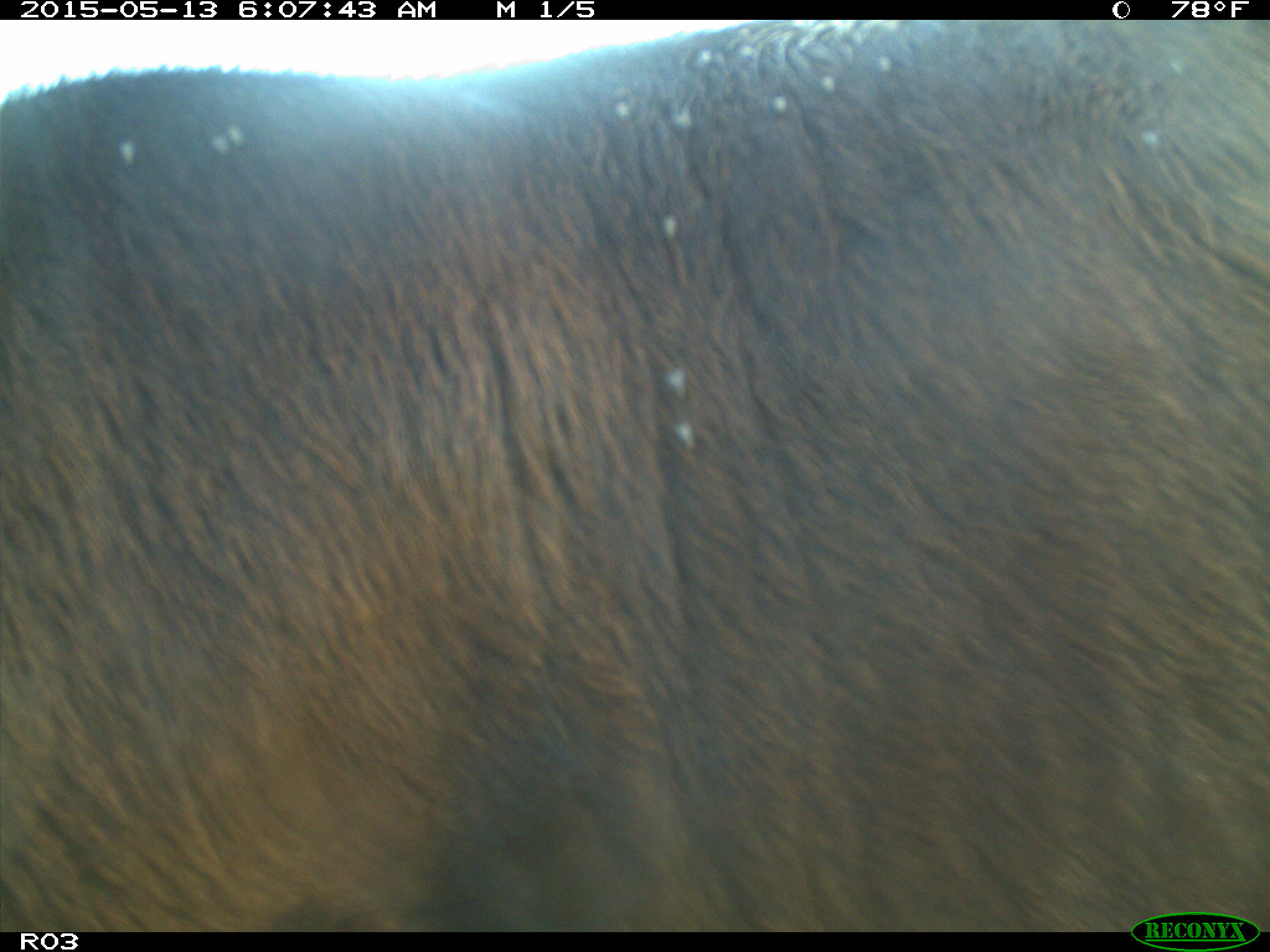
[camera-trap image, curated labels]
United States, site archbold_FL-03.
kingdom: Animalia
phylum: Chordata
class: Mammalia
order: Artiodactyla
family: Bovidae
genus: Bos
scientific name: Bos taurus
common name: domestic cow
Bos taurus (domestic cow).